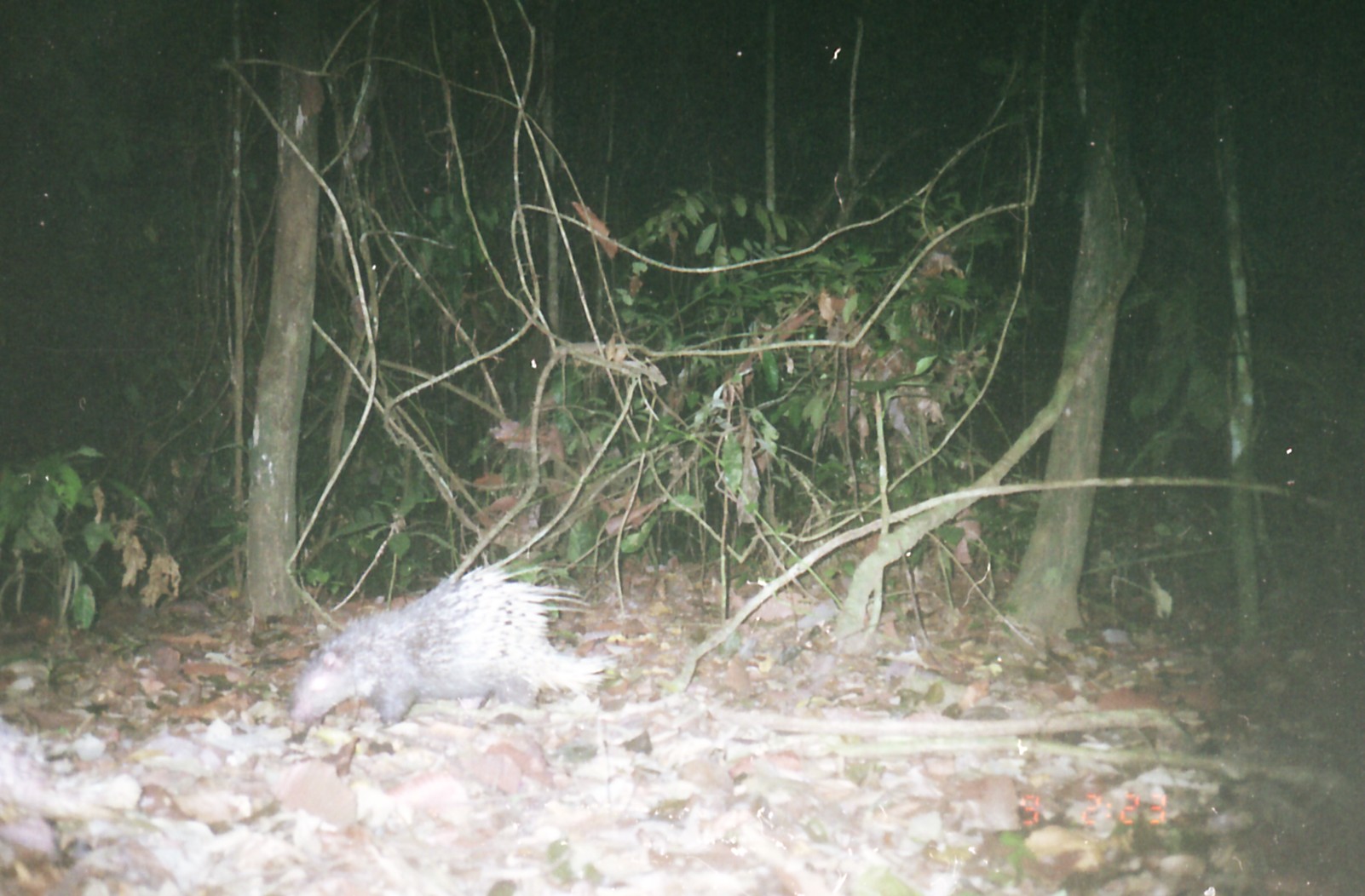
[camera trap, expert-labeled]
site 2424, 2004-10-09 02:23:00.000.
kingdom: Animalia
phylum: Chordata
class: Mammalia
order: Rodentia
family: Hystricidae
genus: Hystrix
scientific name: Hystrix brachyura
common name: east asian porcupine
Hystrix brachyura (east asian porcupine), count 2.